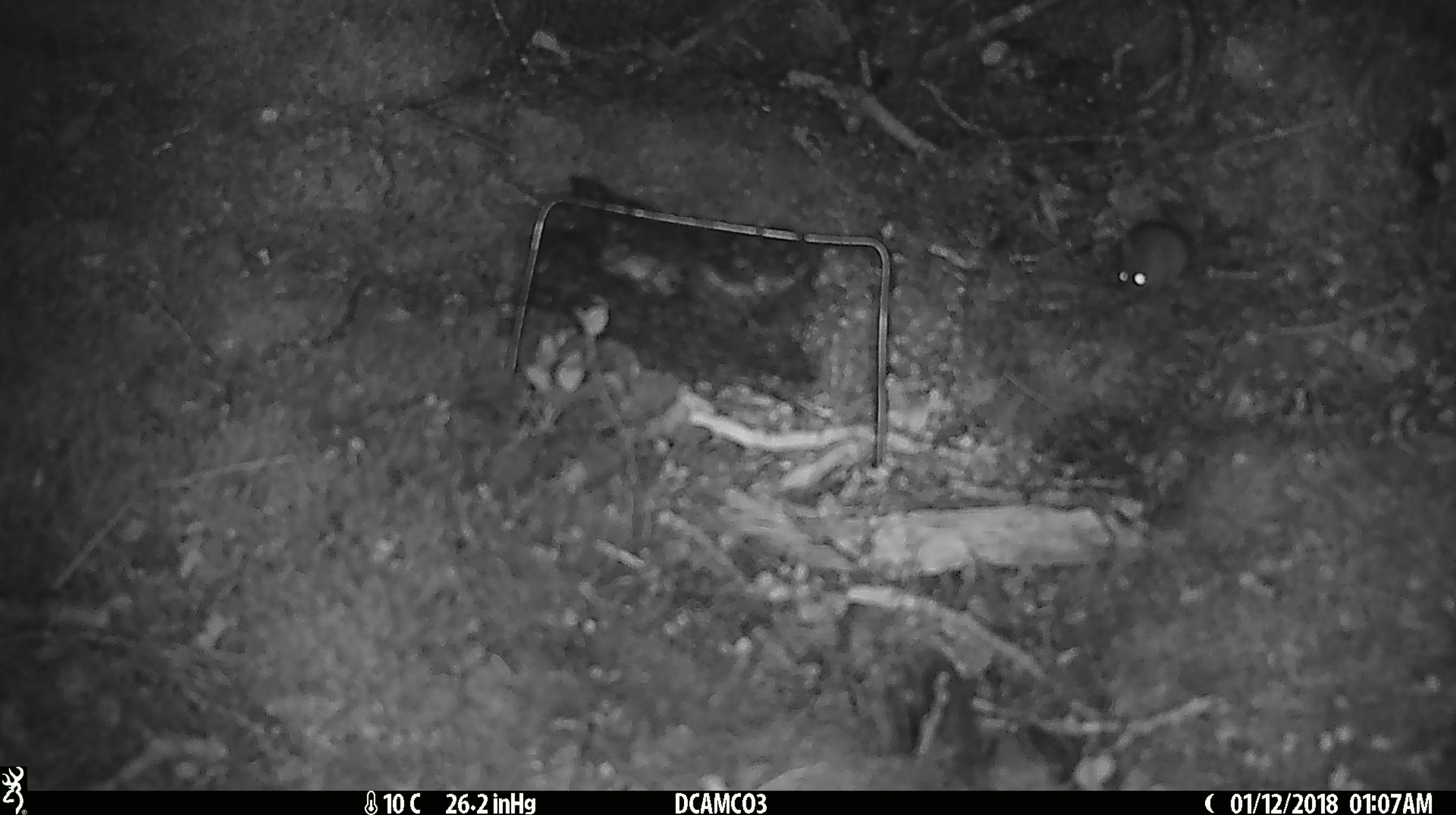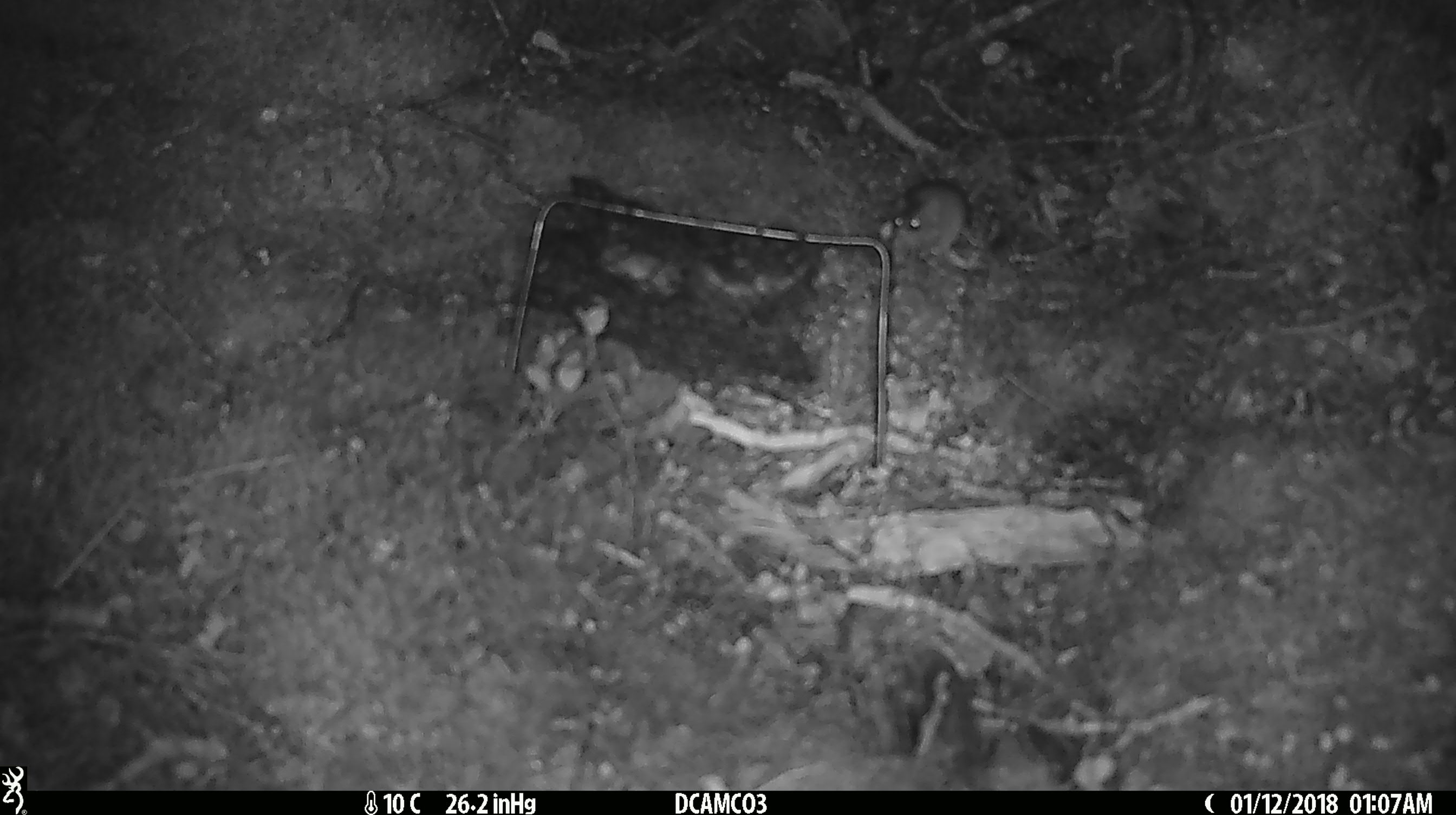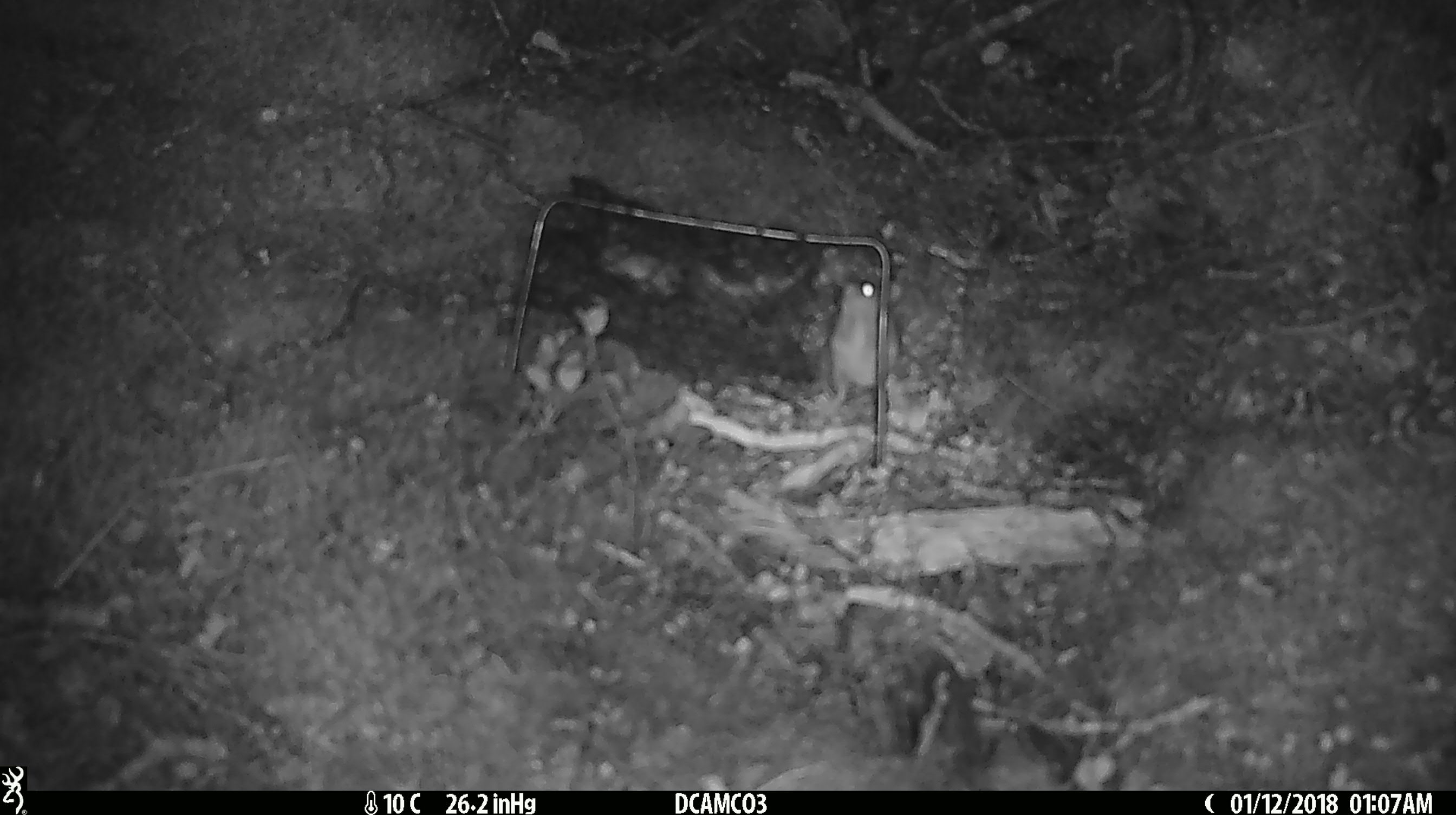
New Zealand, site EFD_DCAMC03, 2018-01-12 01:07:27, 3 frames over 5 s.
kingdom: Animalia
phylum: Chordata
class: Mammalia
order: Rodentia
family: Muridae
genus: Mus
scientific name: Mus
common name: mouse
Mouse (Mus).